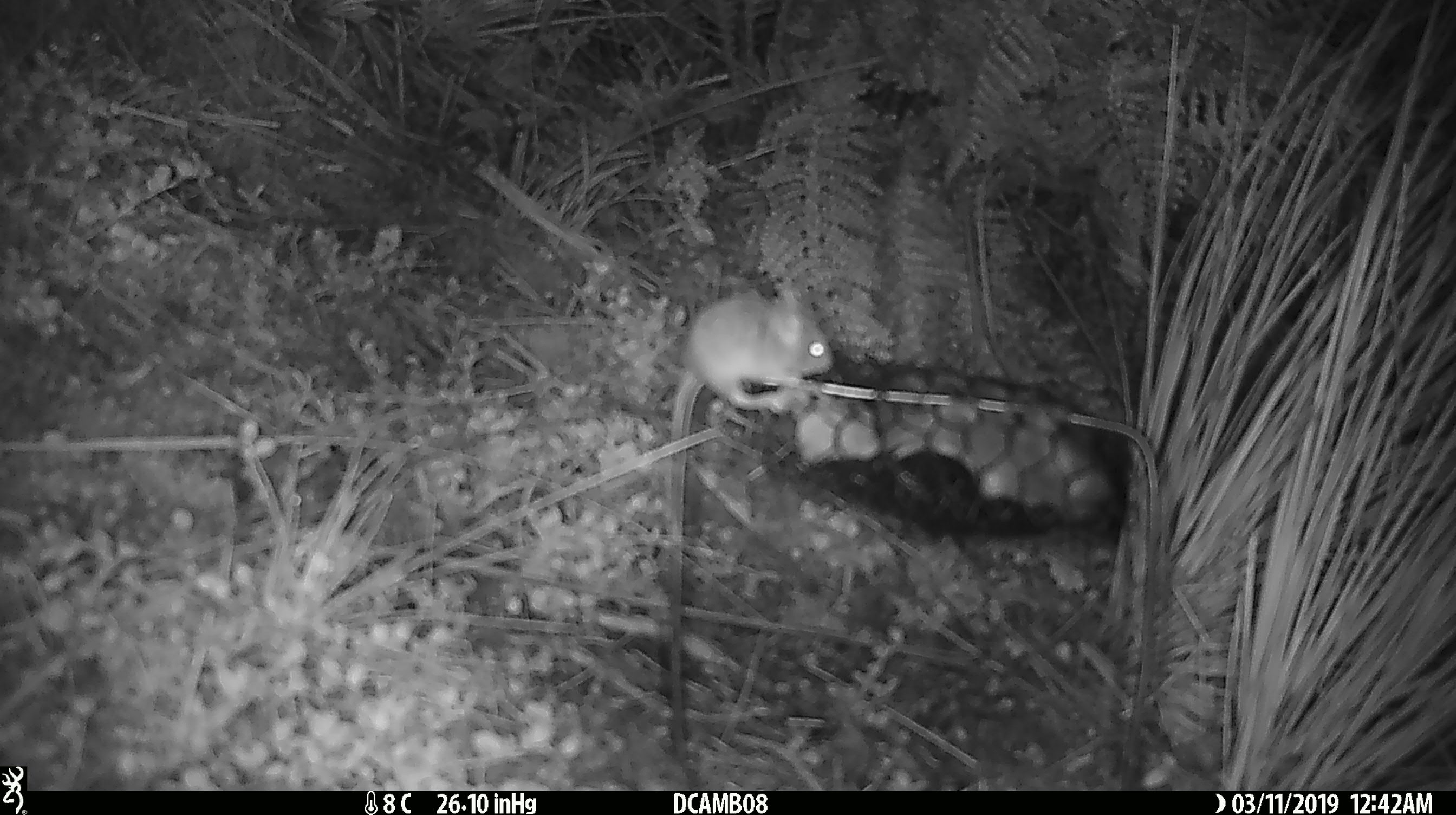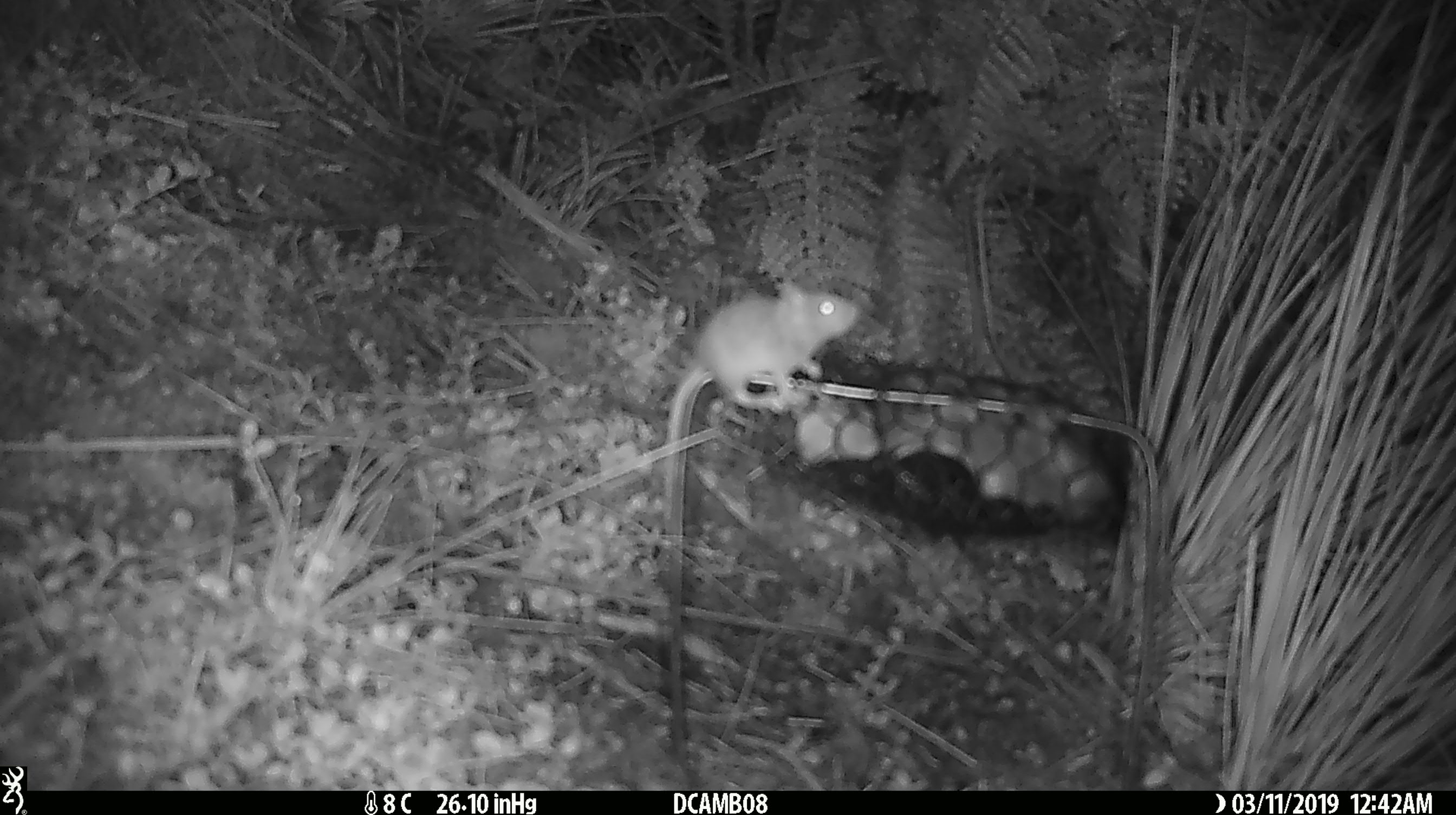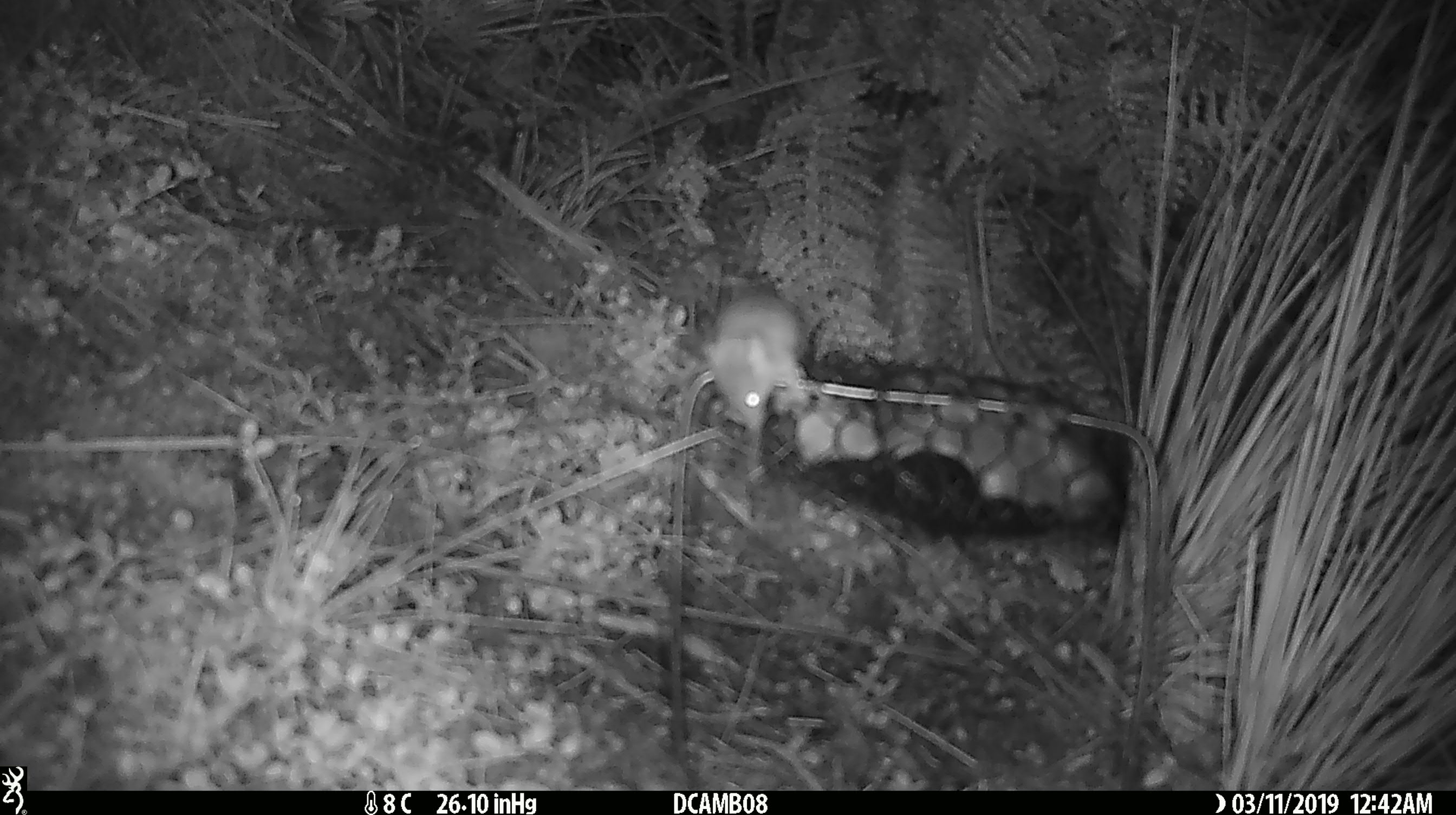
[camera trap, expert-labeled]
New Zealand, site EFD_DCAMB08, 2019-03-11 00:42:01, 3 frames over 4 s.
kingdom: Animalia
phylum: Chordata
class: Mammalia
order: Rodentia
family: Muridae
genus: Mus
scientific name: Mus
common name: mouse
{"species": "mouse (Mus)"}